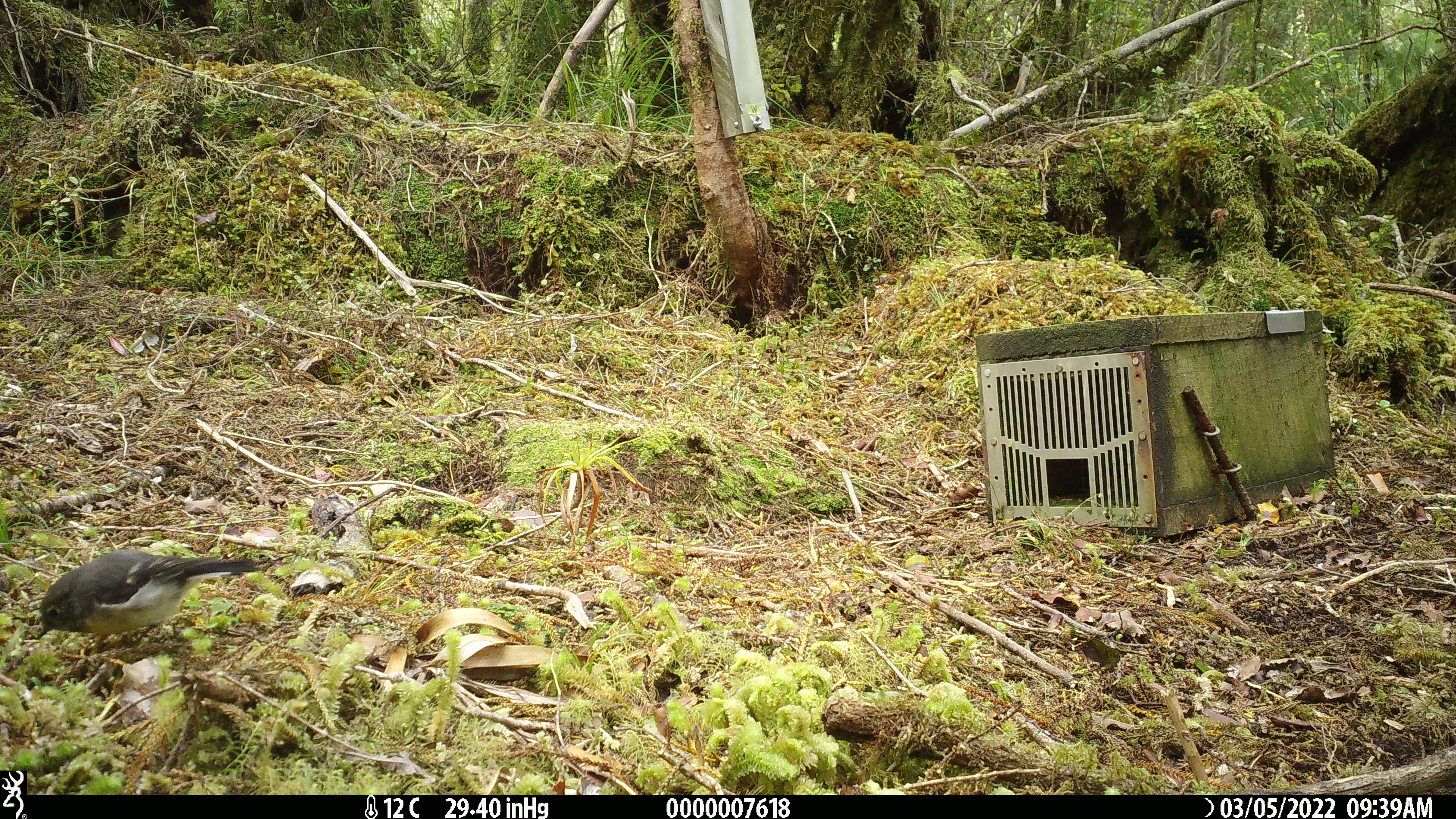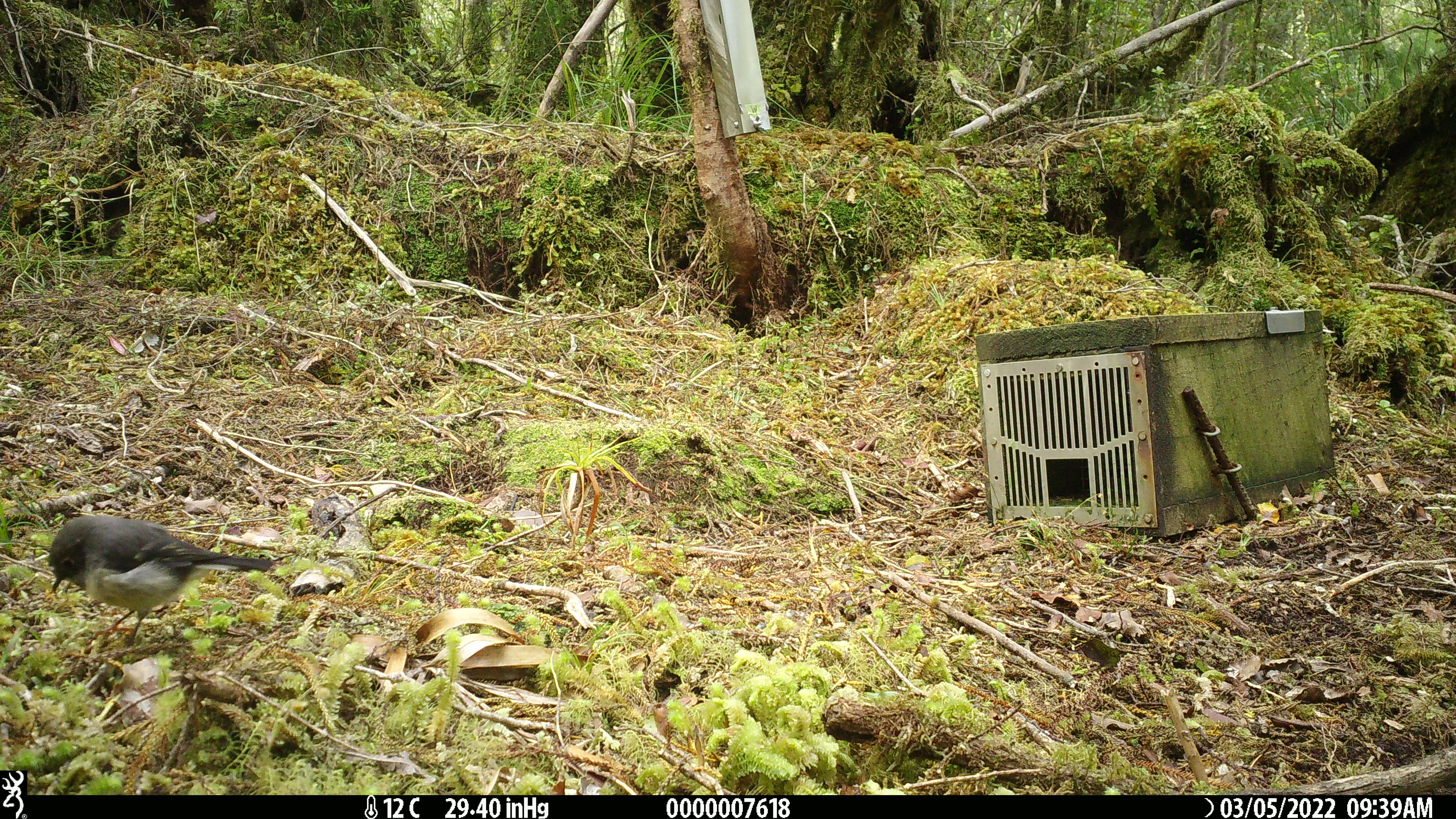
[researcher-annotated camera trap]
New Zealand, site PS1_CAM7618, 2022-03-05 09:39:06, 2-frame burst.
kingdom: Animalia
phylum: Chordata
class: Aves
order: Passeriformes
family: Petroicidae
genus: Petroica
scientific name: Petroica macrocephala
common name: tomtit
Tomtit (Petroica macrocephala).